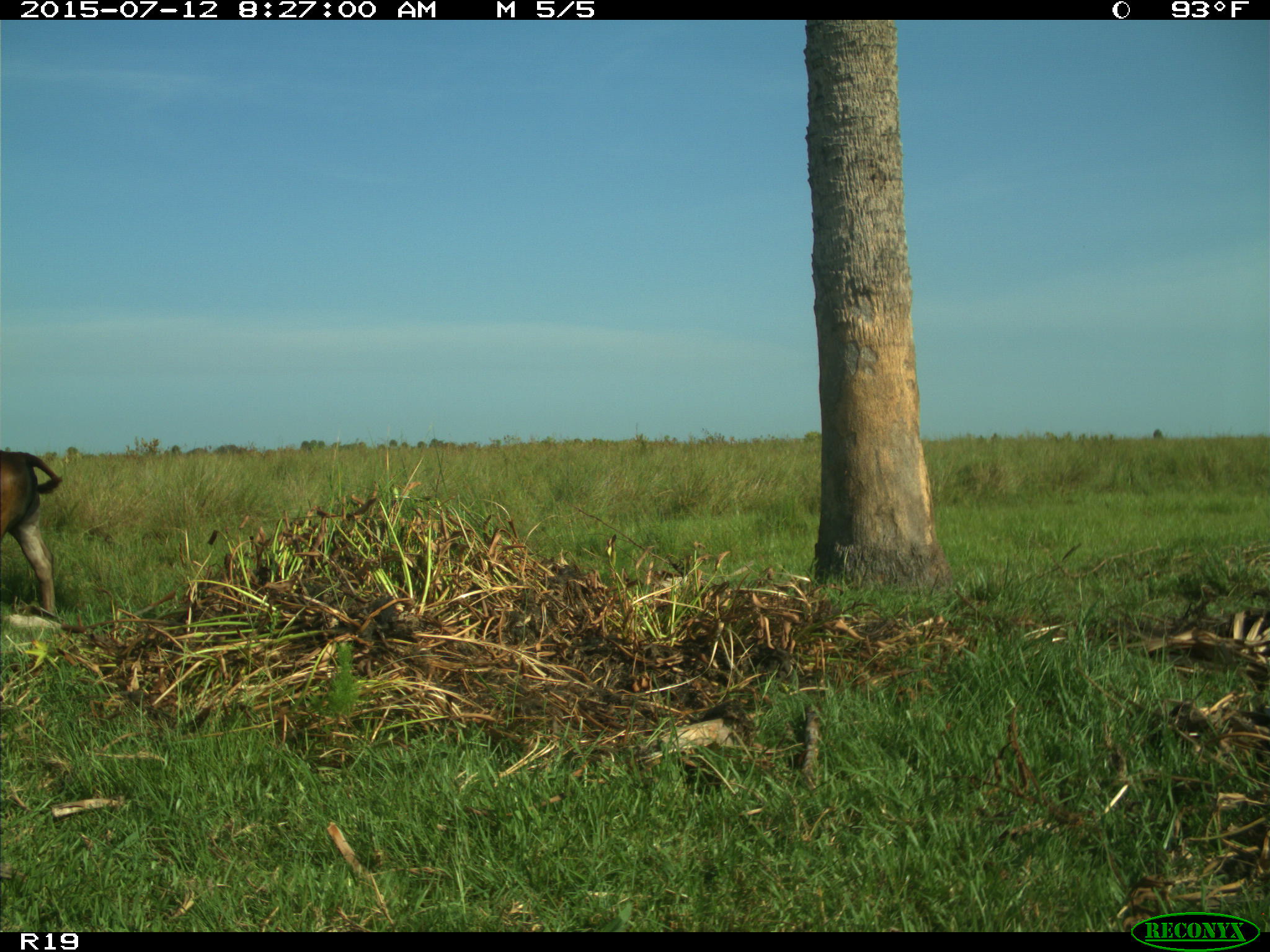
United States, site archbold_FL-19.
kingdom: Animalia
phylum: Chordata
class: Mammalia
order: Artiodactyla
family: Bovidae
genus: Bos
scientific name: Bos taurus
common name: domestic cow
Bos taurus (domestic cow).